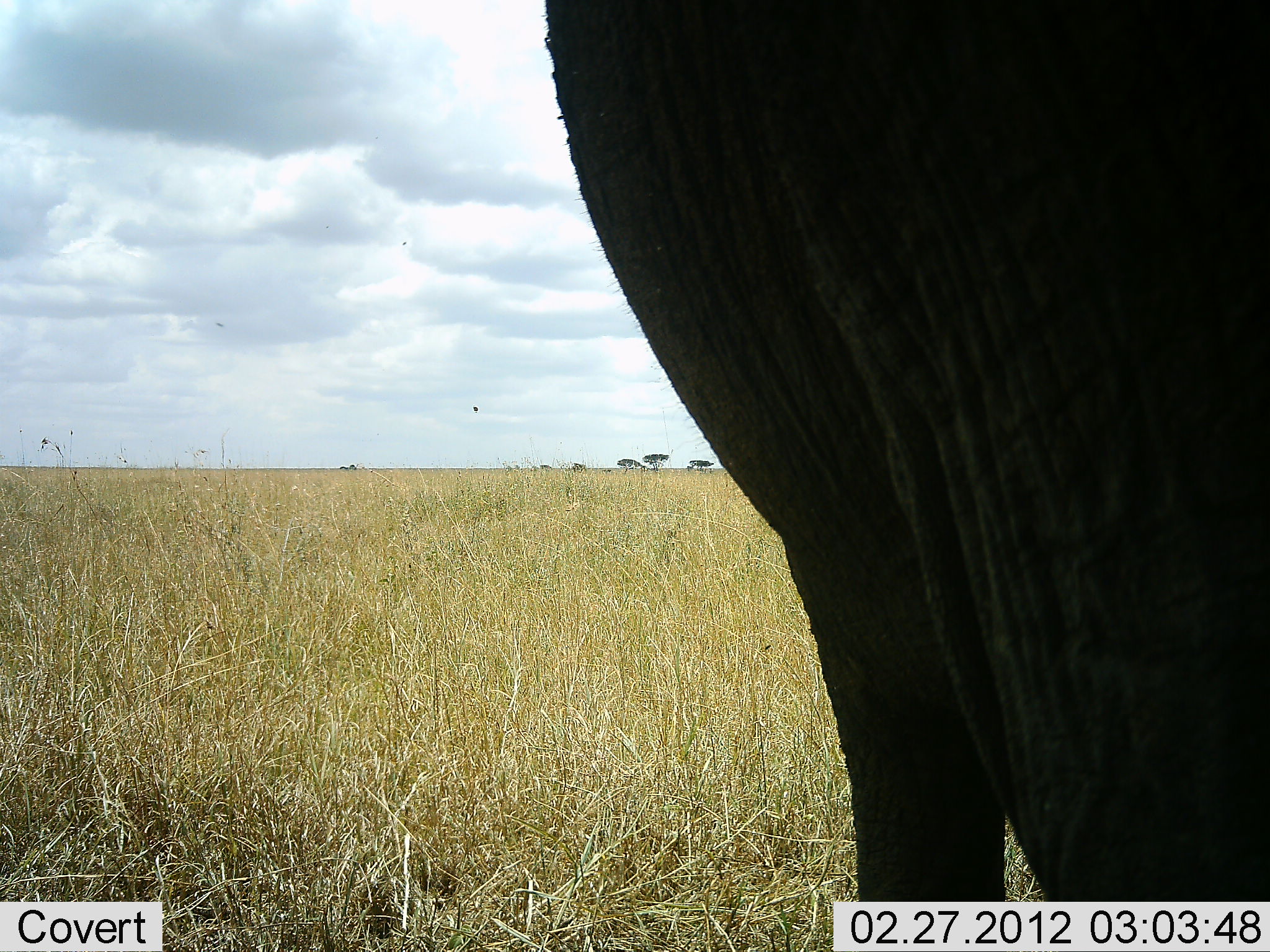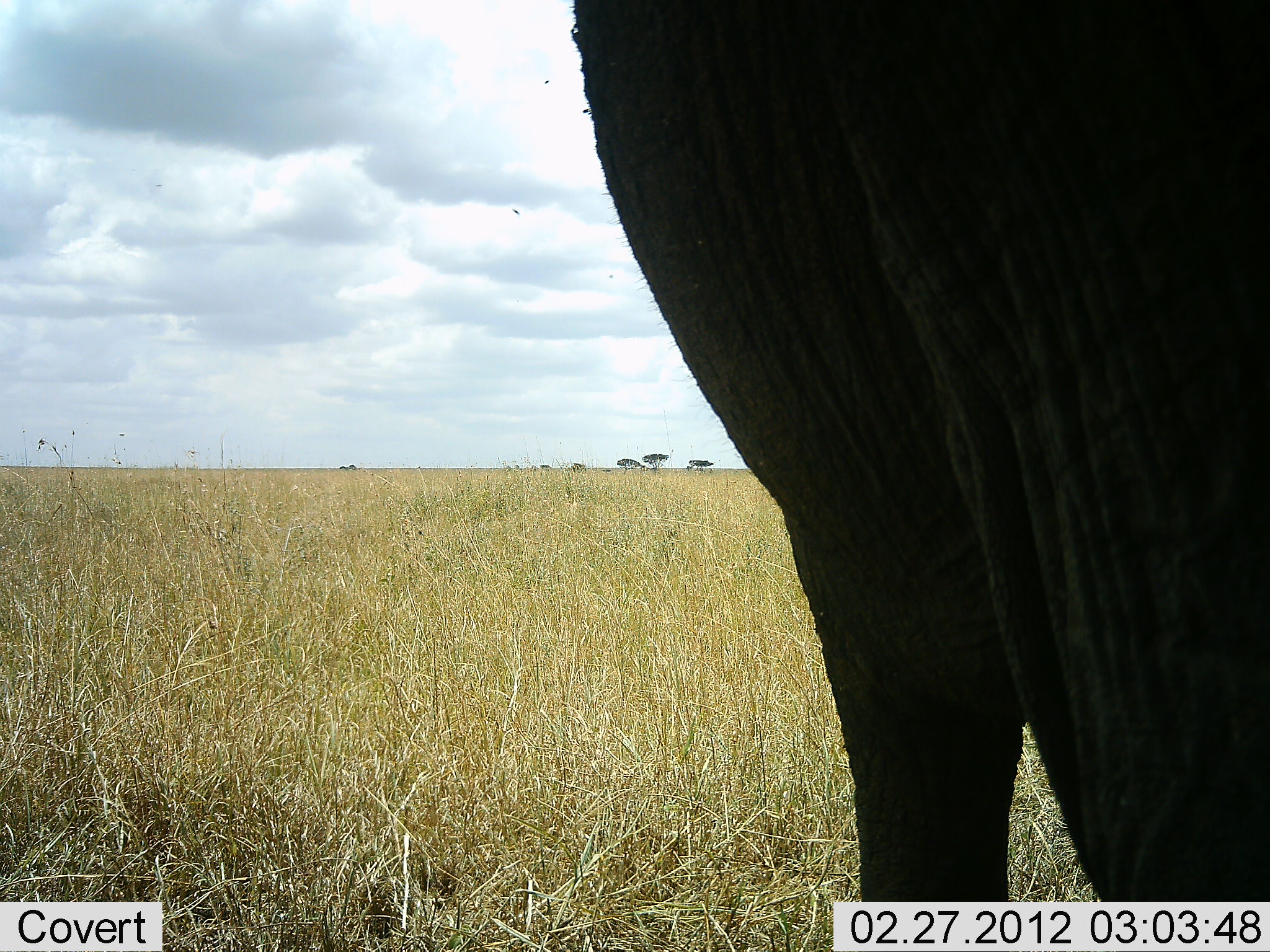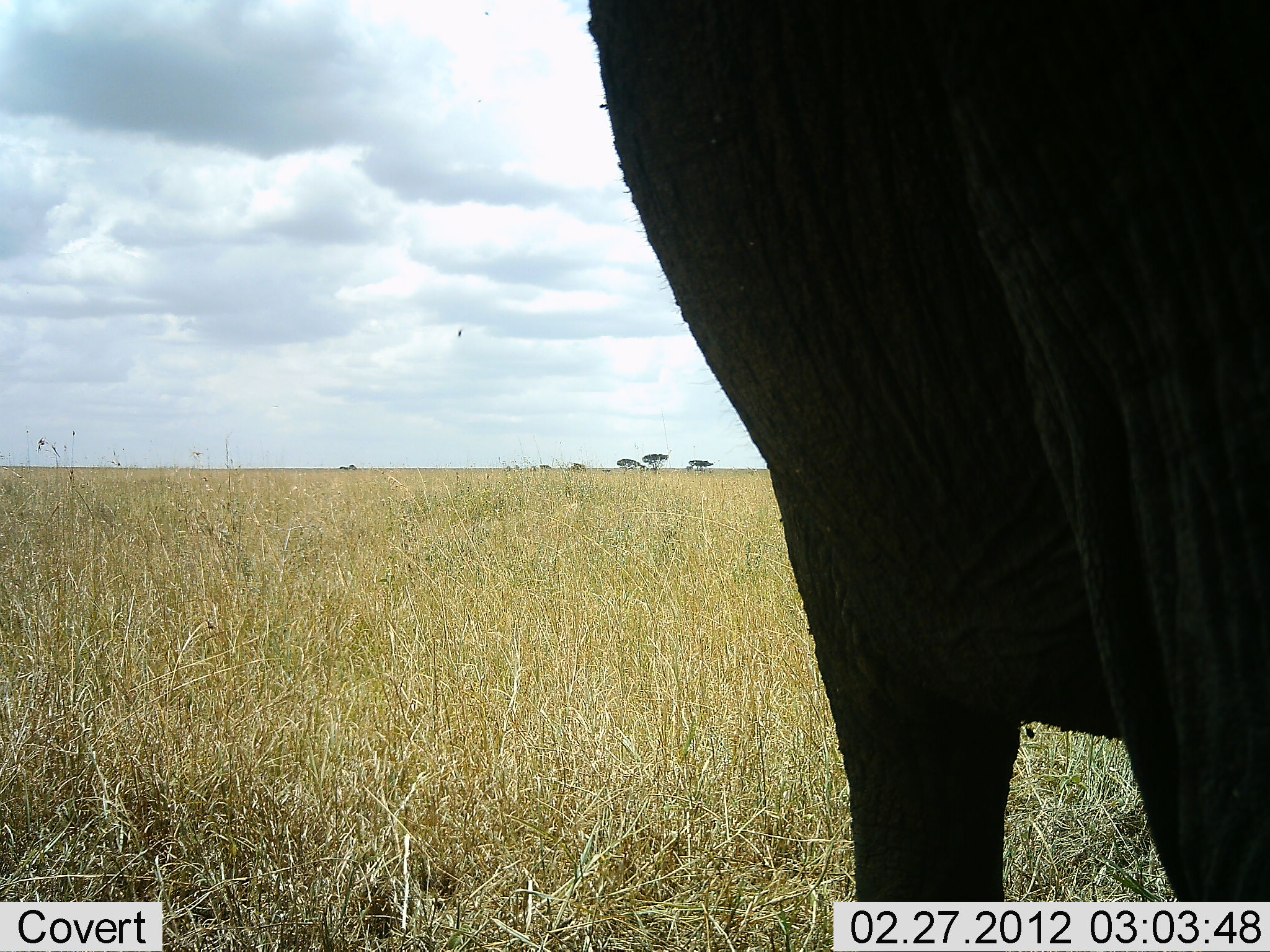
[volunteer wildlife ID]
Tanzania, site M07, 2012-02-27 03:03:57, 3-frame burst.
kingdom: Animalia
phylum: Chordata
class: Mammalia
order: Proboscidea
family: Elephantidae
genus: Loxodonta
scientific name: Loxodonta africana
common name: african bush elephant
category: elephant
Elephant (african bush elephant) (Loxodonta africana), count 1. Behavior (volunteer vote fractions): standing 94%, resting 0%, moving 6%, interacting 0%. Young present (vote fraction): 0%. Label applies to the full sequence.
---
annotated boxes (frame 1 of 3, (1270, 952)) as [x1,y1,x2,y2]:
animal: [546,0,1270,952]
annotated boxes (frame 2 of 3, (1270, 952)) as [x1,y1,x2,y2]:
animal: [571,0,1270,952]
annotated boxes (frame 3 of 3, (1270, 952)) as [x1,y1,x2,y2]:
animal: [586,1,1269,952]